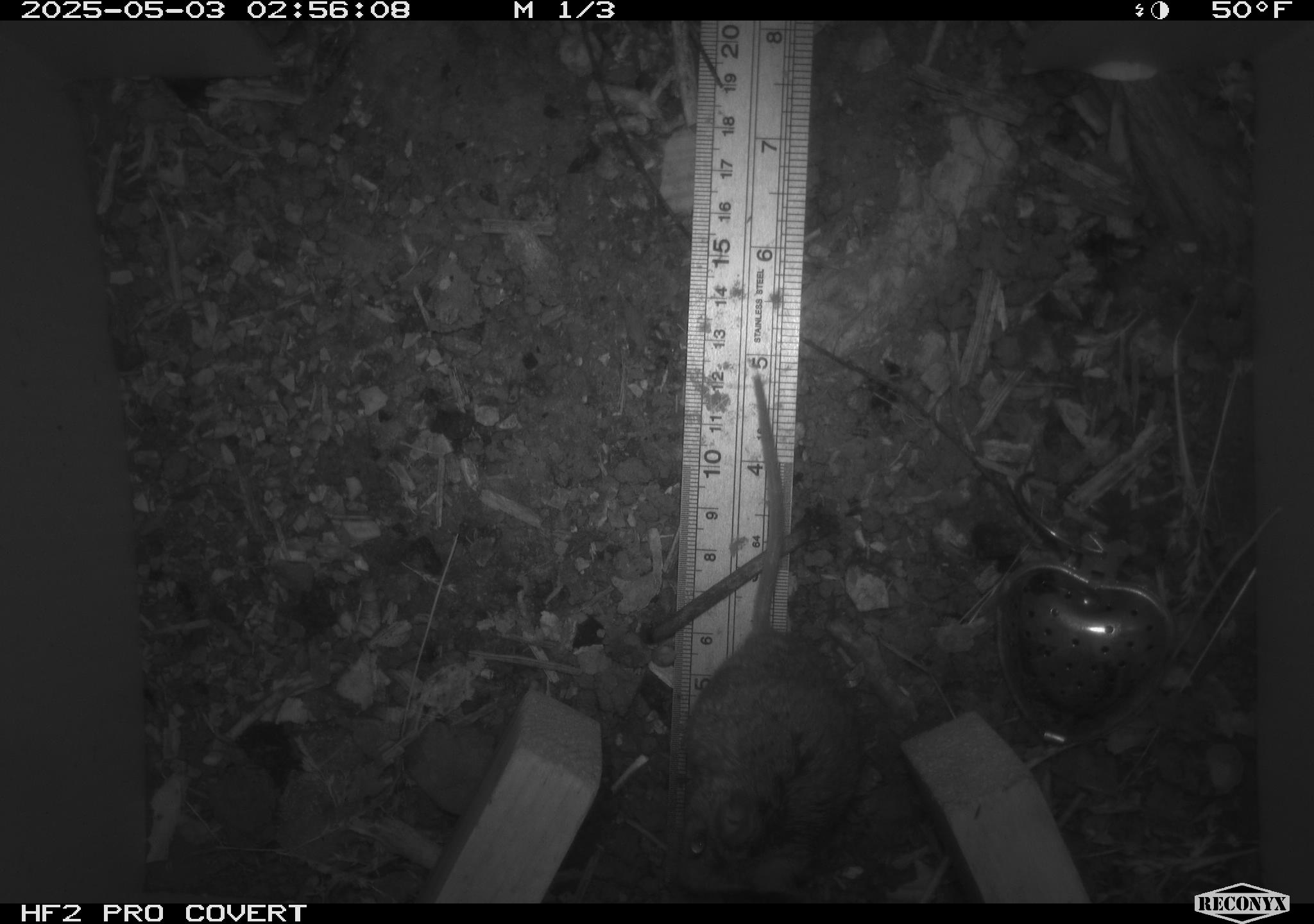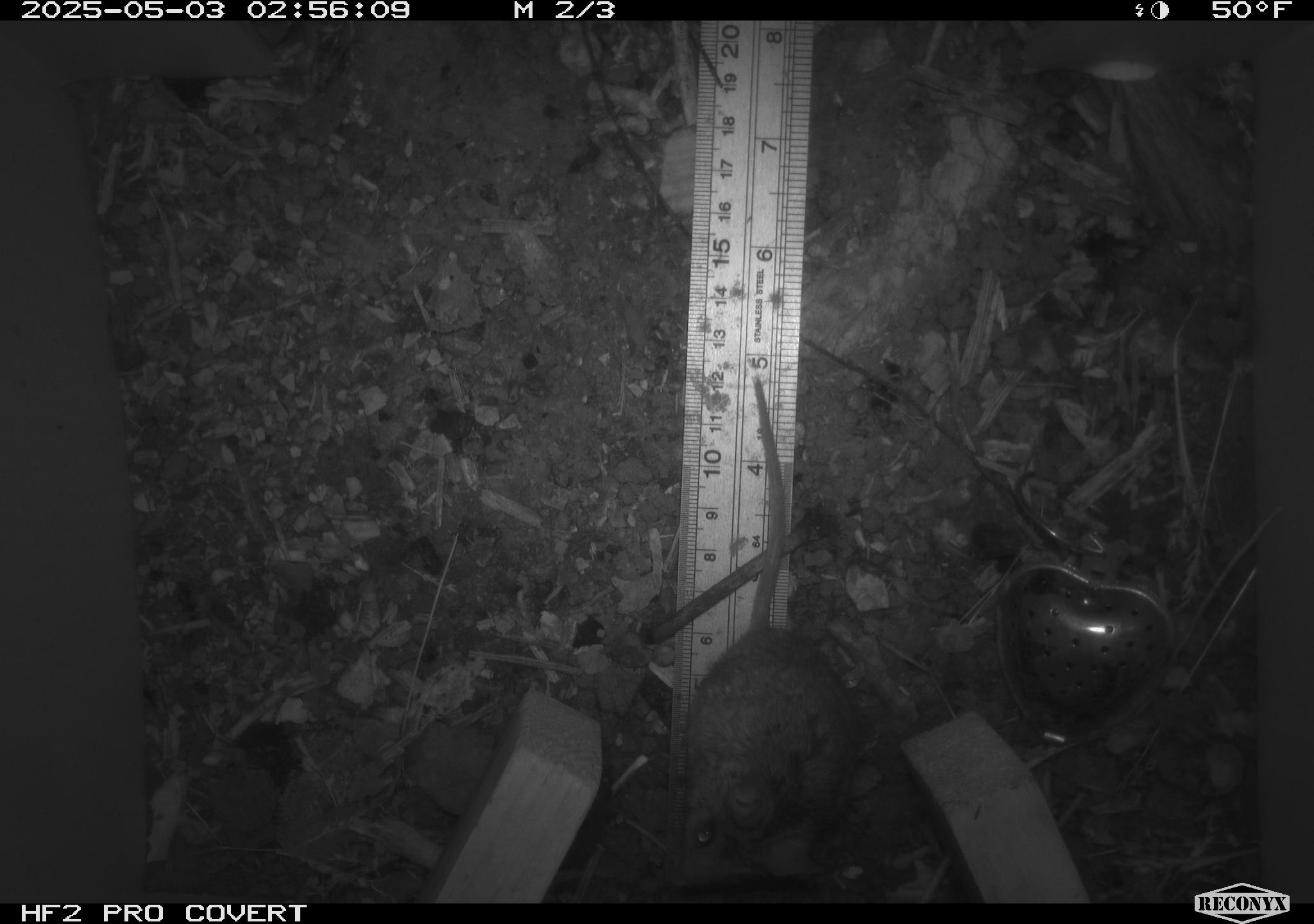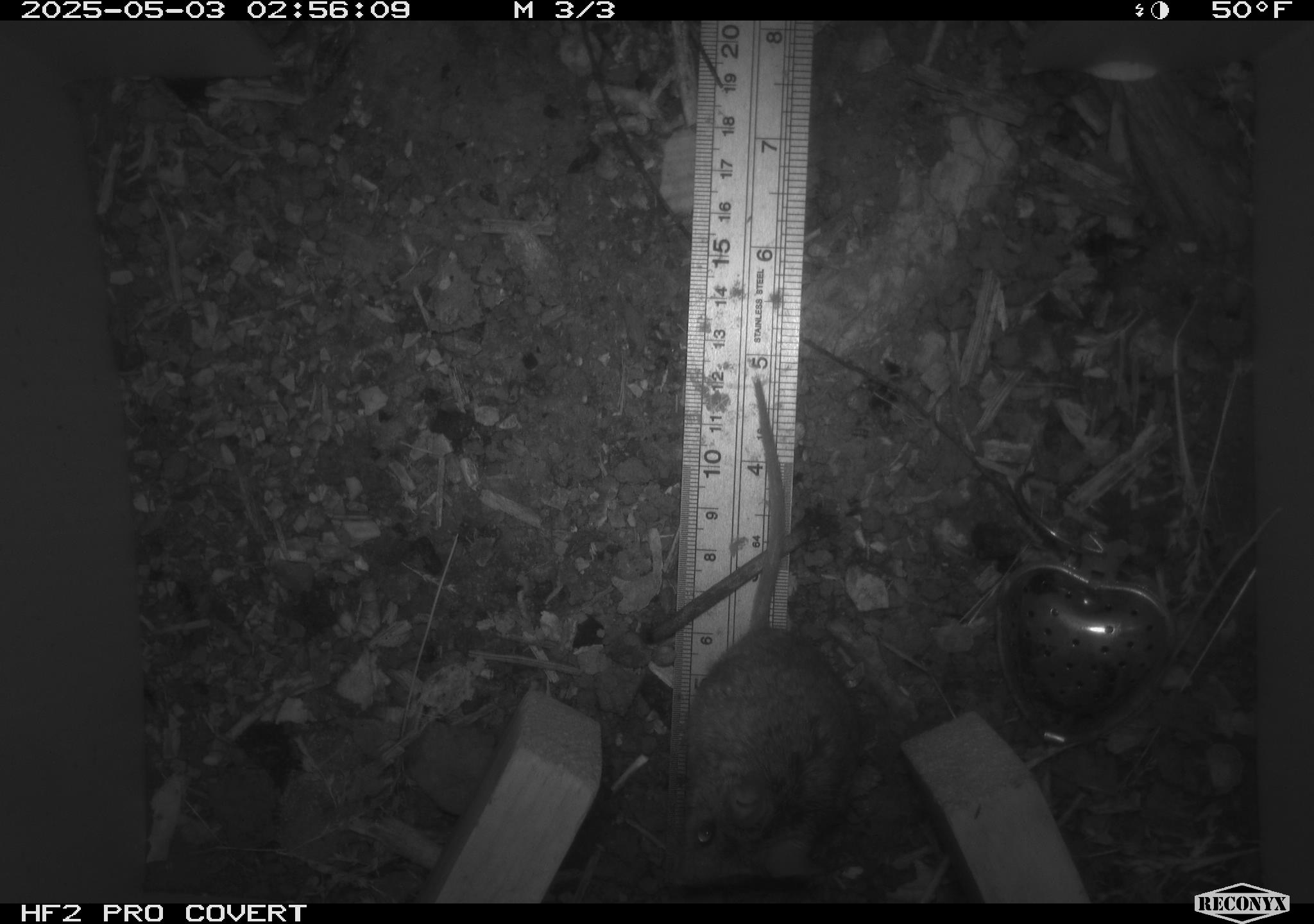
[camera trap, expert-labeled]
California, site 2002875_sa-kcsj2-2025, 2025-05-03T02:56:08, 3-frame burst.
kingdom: Animalia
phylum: Chordata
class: Mammalia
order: Rodentia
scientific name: Rodentia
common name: rodent